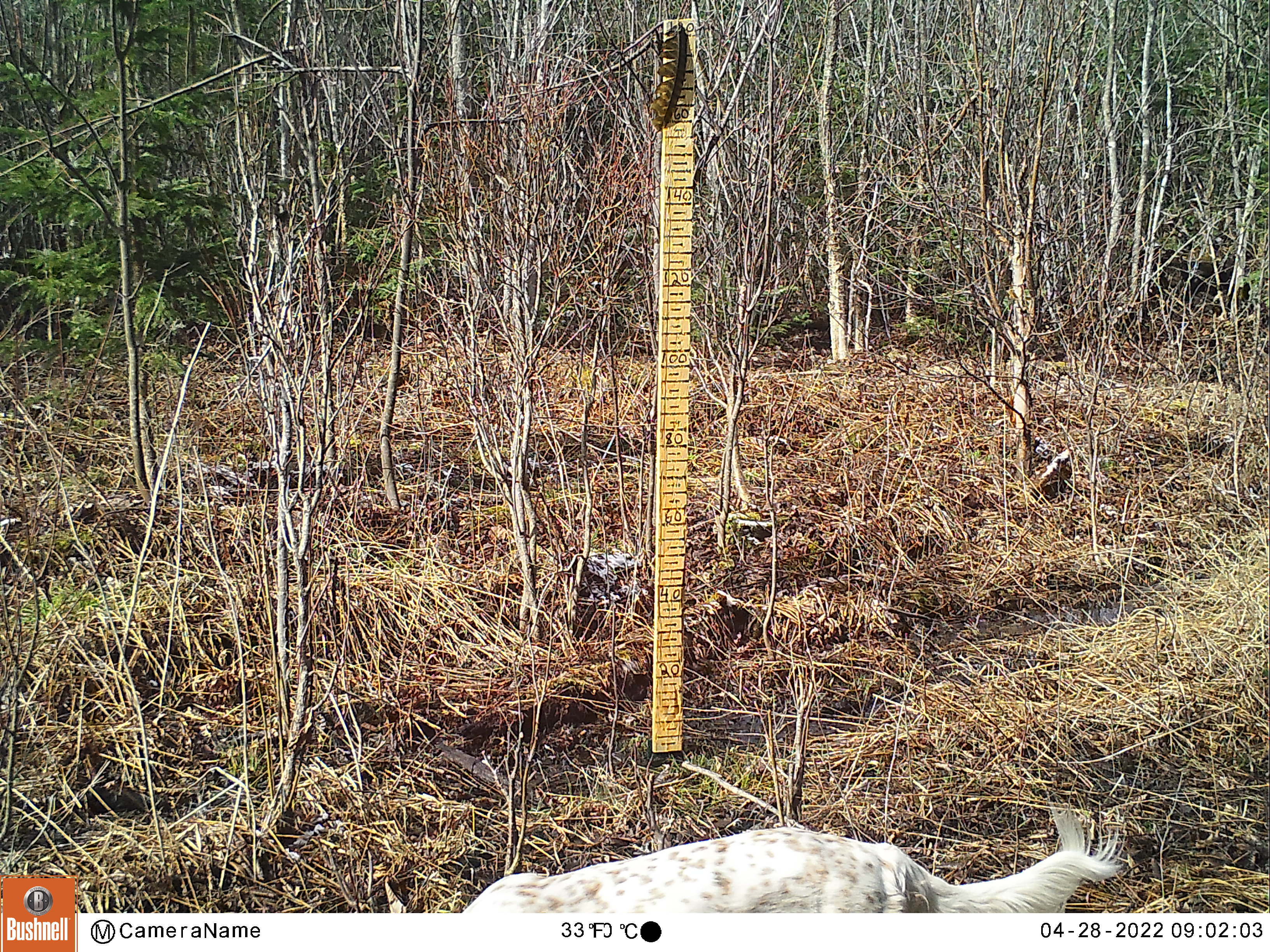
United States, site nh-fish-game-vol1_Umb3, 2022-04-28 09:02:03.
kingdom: Animalia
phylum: Chordata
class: Mammalia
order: Carnivora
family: Canidae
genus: Canis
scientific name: Canis familiaris familiaris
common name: domestic dog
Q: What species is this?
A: Domestic dog (Canis familiaris familiaris).